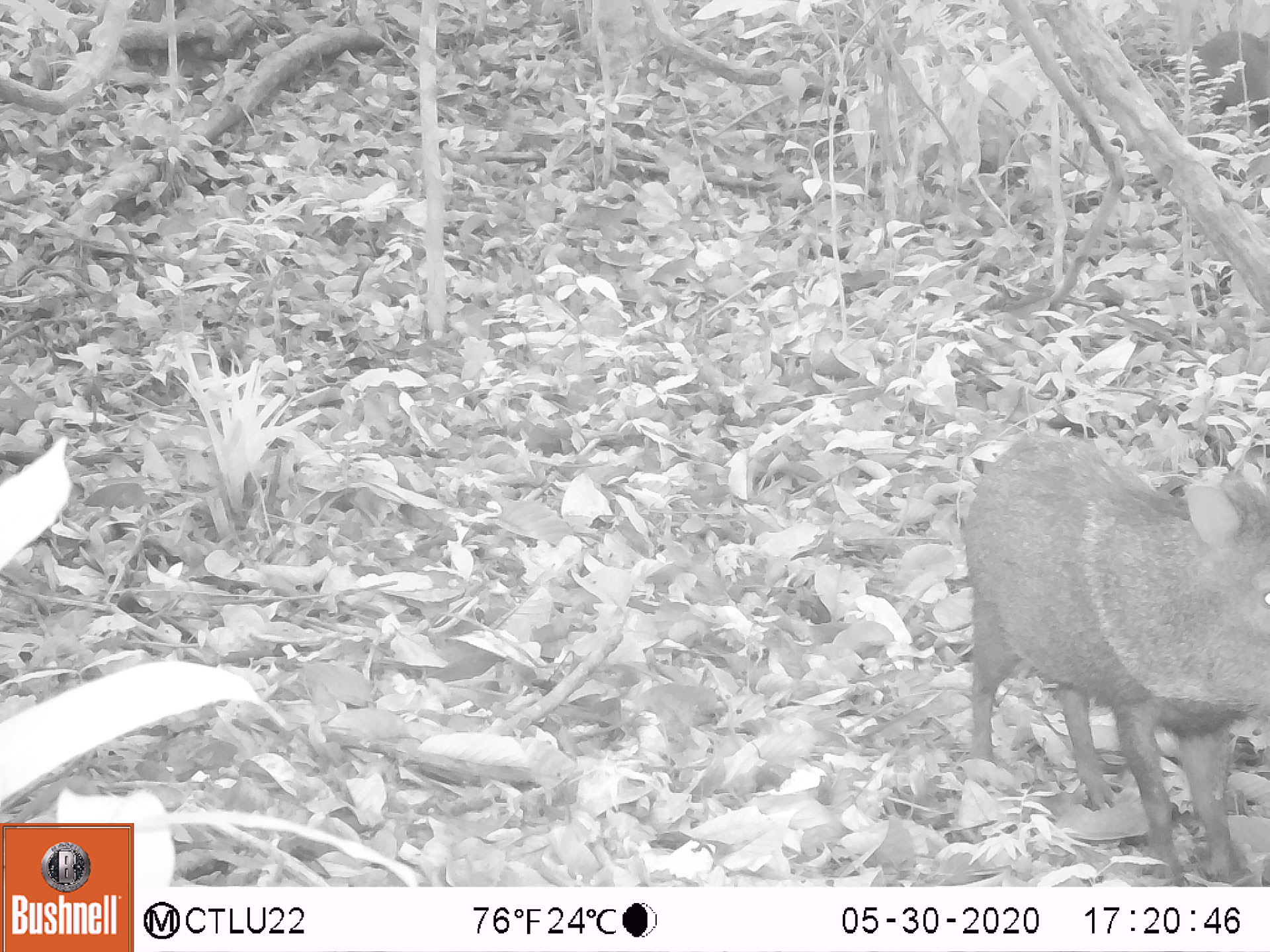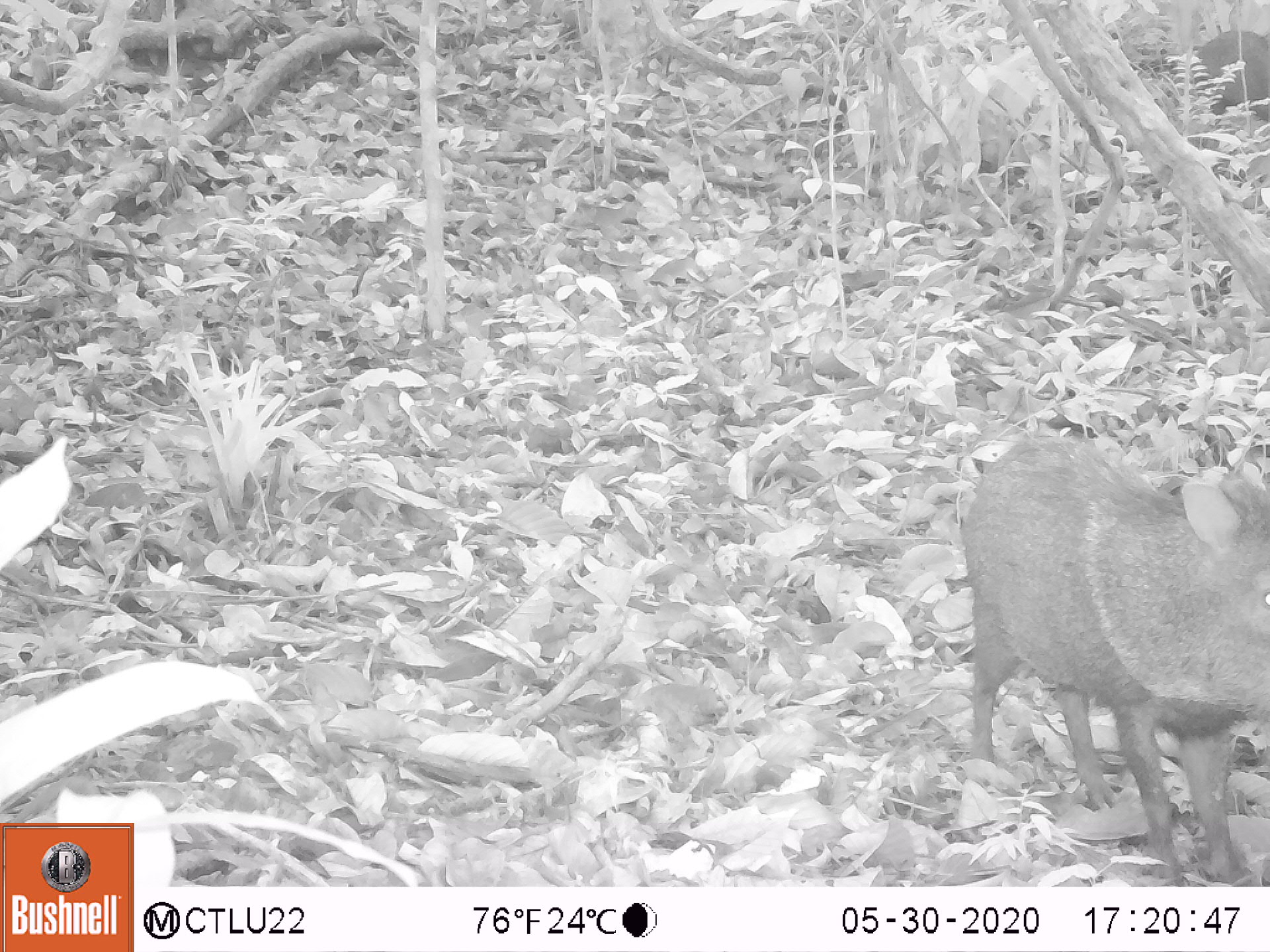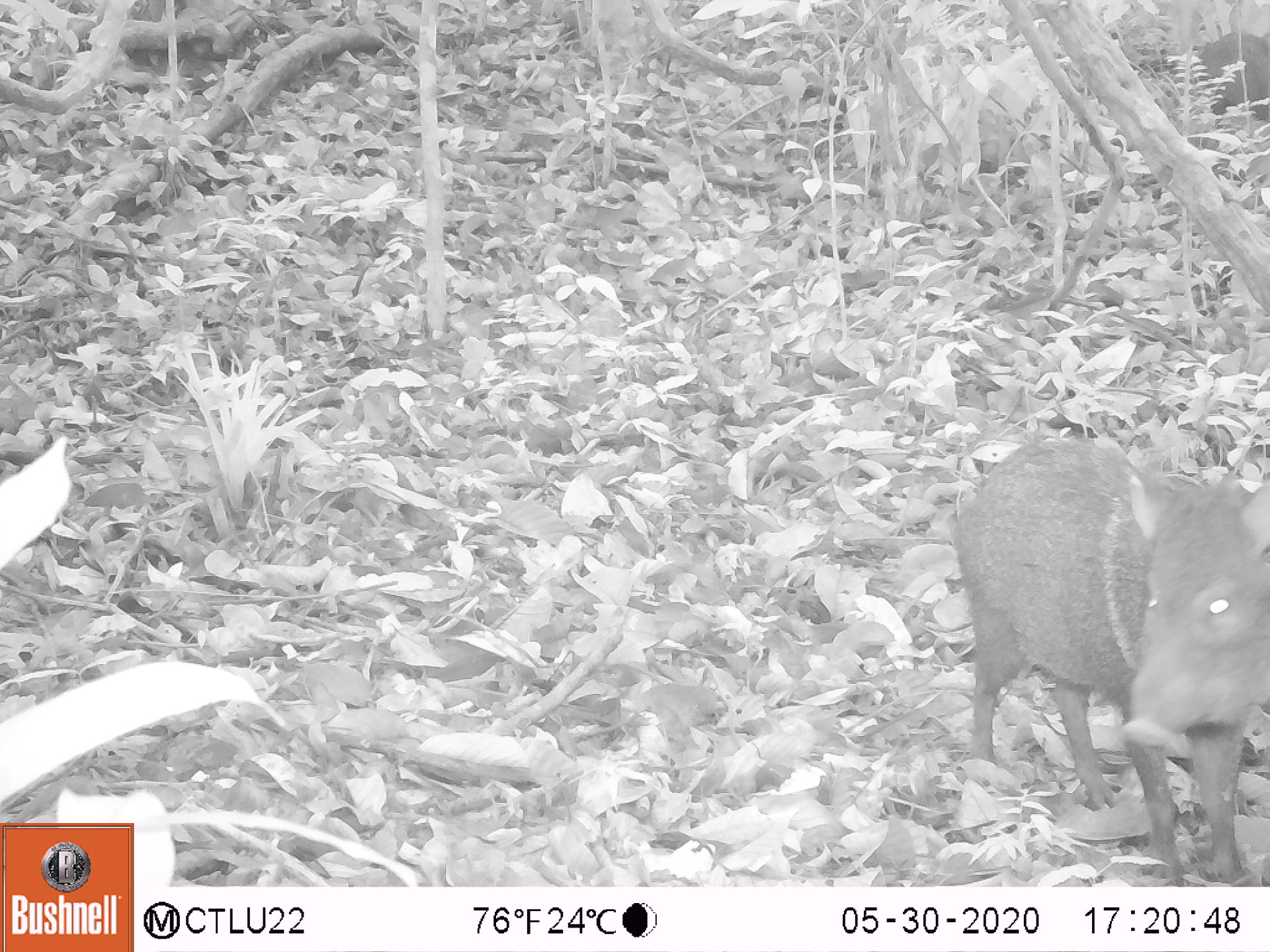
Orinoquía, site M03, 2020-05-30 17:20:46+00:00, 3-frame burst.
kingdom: Animalia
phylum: Chordata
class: Mammalia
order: Artiodactyla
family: Tayassuidae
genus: Pecari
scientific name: Pecari tajacu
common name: collared peccary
Collared peccary (Pecari tajacu).